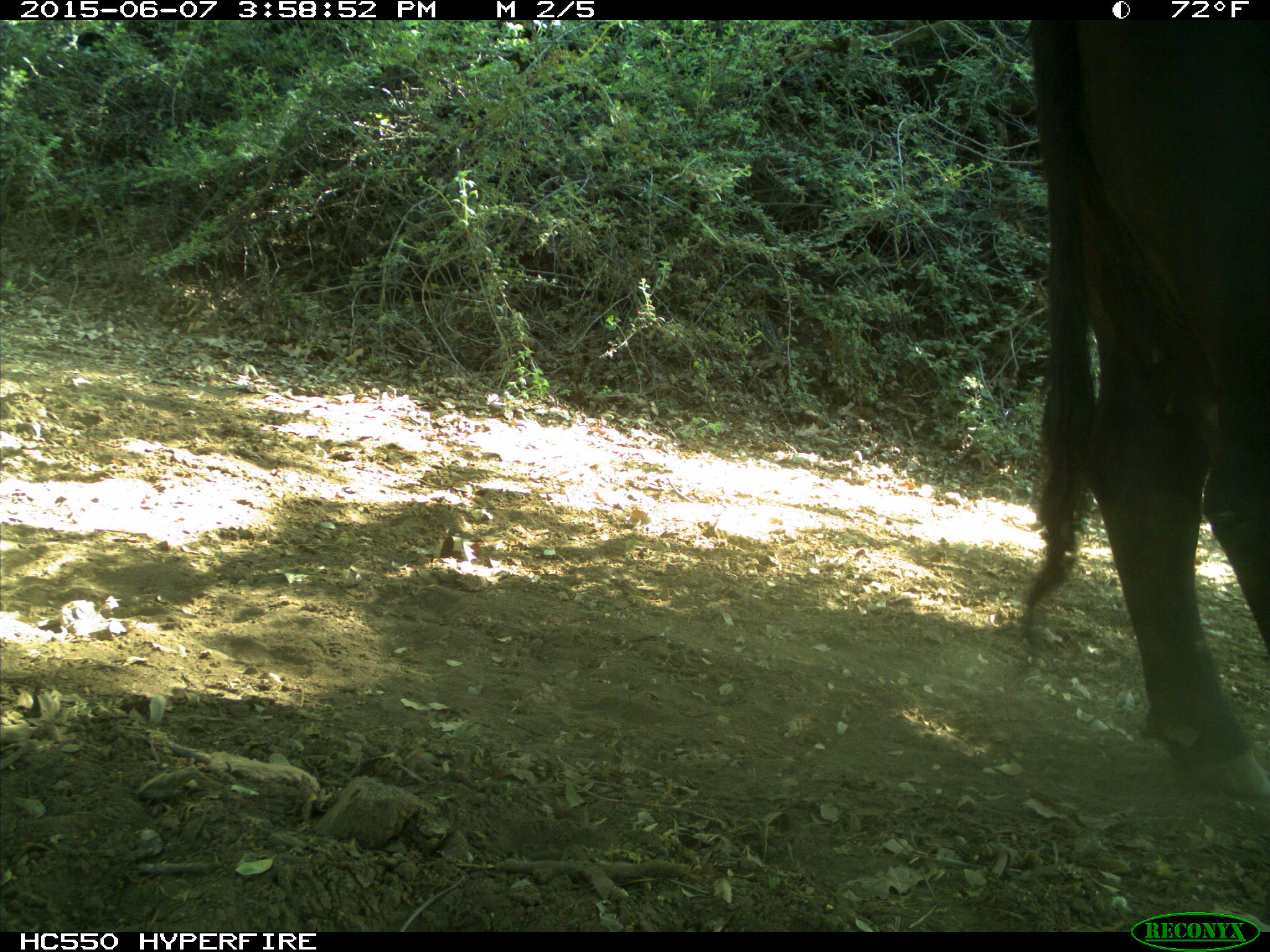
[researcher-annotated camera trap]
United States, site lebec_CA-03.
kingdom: Animalia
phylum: Chordata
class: Mammalia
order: Artiodactyla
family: Bovidae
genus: Bos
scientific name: Bos taurus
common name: domestic cow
Bos taurus (domestic cow).